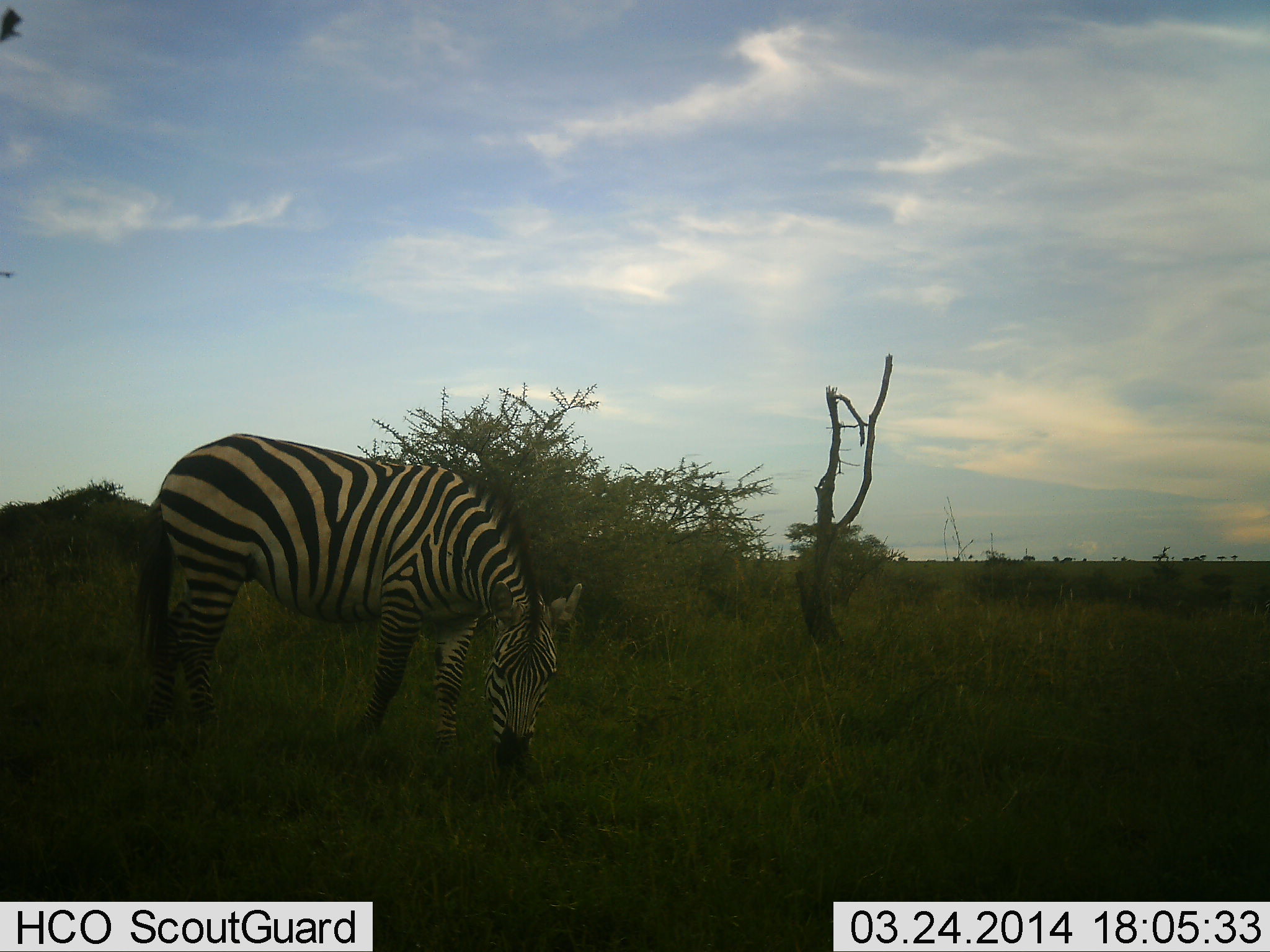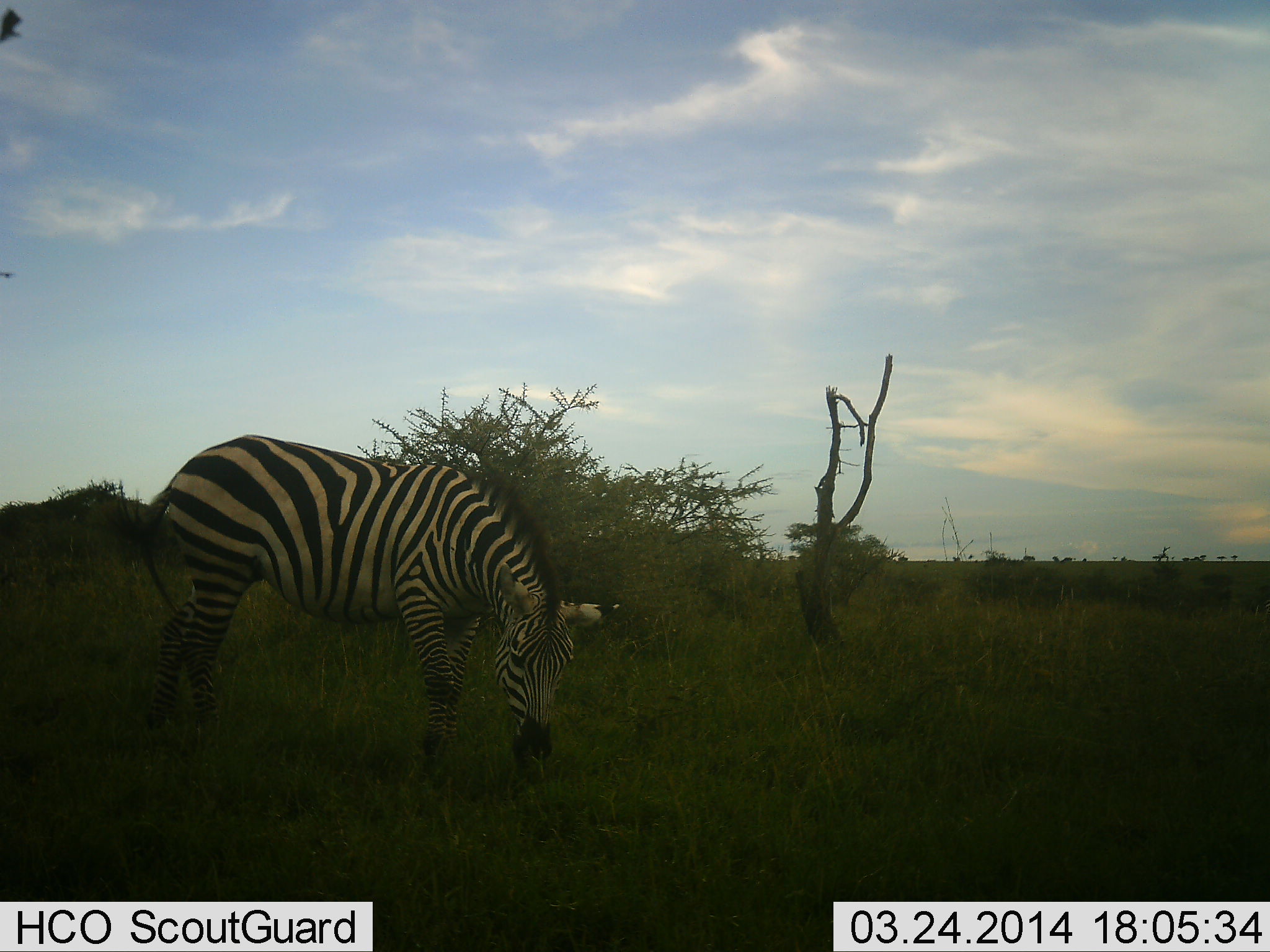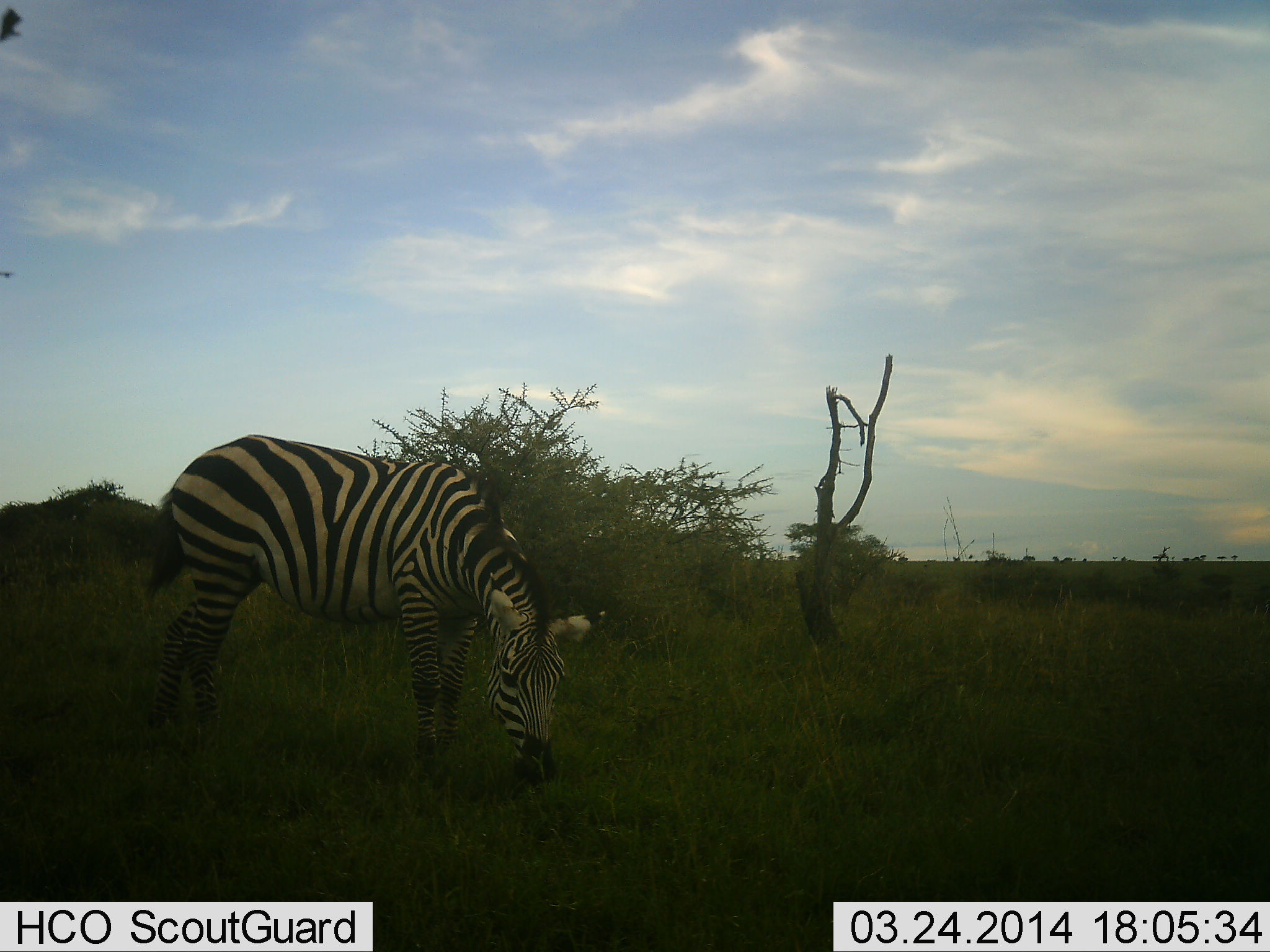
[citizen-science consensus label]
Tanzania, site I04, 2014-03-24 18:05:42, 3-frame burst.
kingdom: Animalia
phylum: Chordata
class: Mammalia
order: Perissodactyla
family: Equidae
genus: Equus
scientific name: Equus quagga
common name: plains zebra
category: zebra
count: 1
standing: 10%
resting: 0%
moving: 10%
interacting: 0%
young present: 0%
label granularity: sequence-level